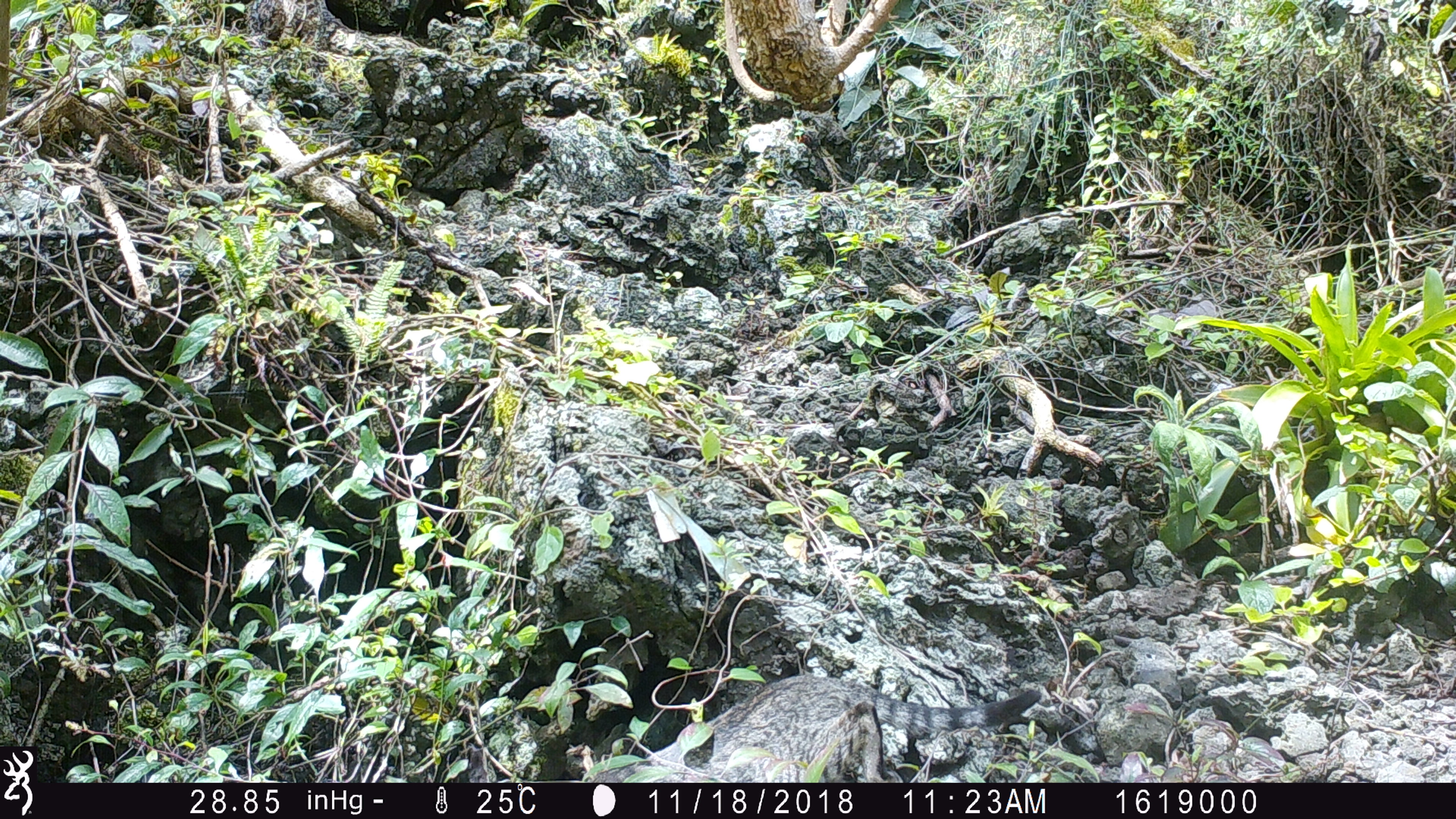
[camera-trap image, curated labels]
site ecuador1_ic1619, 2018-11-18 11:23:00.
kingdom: Animalia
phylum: Chordata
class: Mammalia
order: Carnivora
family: Felidae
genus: Felis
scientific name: Felis catus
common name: cat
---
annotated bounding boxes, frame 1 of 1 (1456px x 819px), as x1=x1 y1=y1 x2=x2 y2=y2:
cat: x1=571 y1=673 x2=1036 y2=781